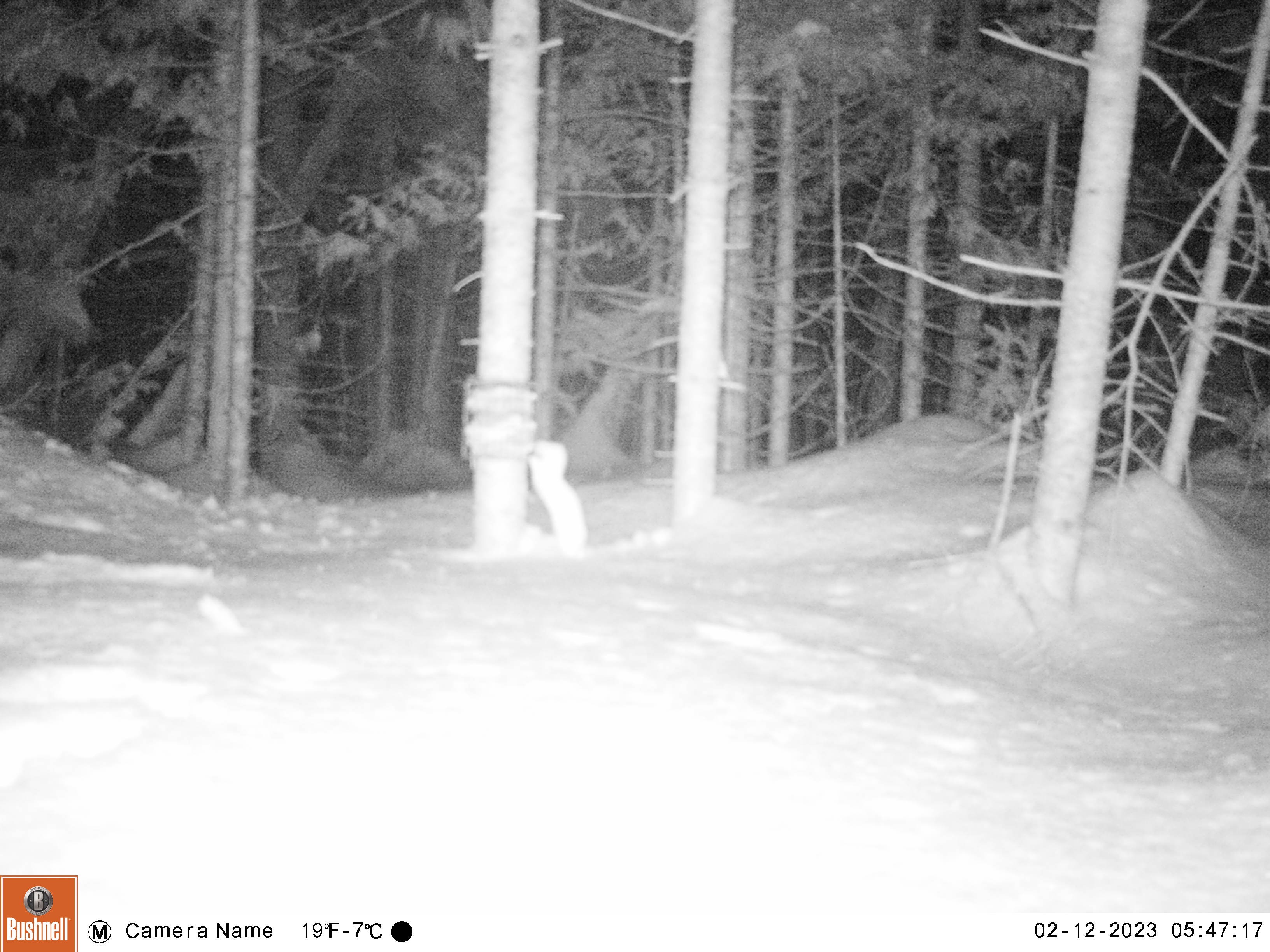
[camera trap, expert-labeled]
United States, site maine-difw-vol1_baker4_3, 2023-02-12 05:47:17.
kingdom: Animalia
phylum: Chordata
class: Mammalia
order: Carnivora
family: Mustelidae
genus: Mustela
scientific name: Mustela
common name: weasel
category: weasel sp.